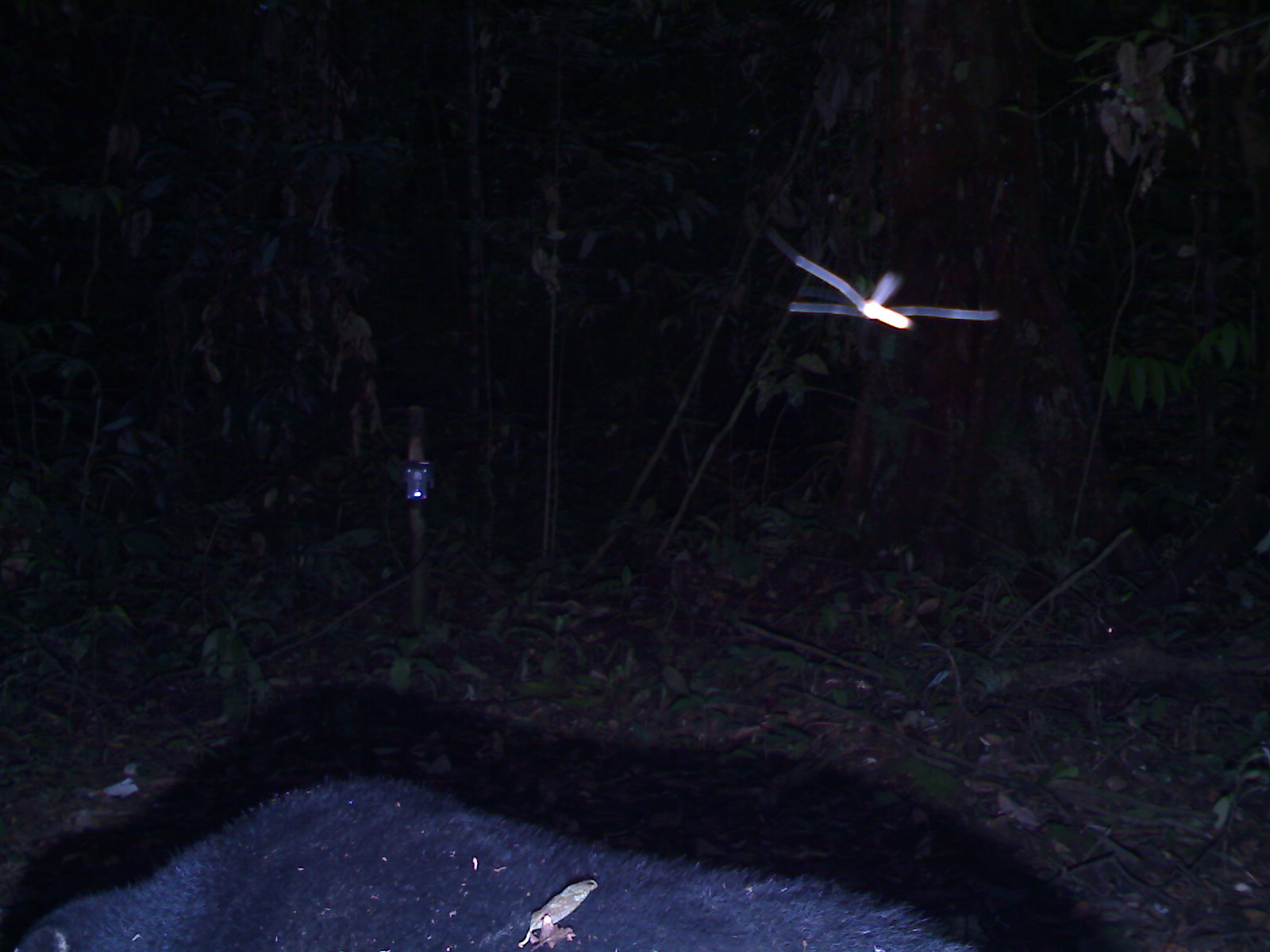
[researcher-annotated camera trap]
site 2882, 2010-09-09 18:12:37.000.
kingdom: Animalia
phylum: Chordata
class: Mammalia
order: Carnivora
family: Ursidae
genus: Helarctos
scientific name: Helarctos malayanus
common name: sun bear